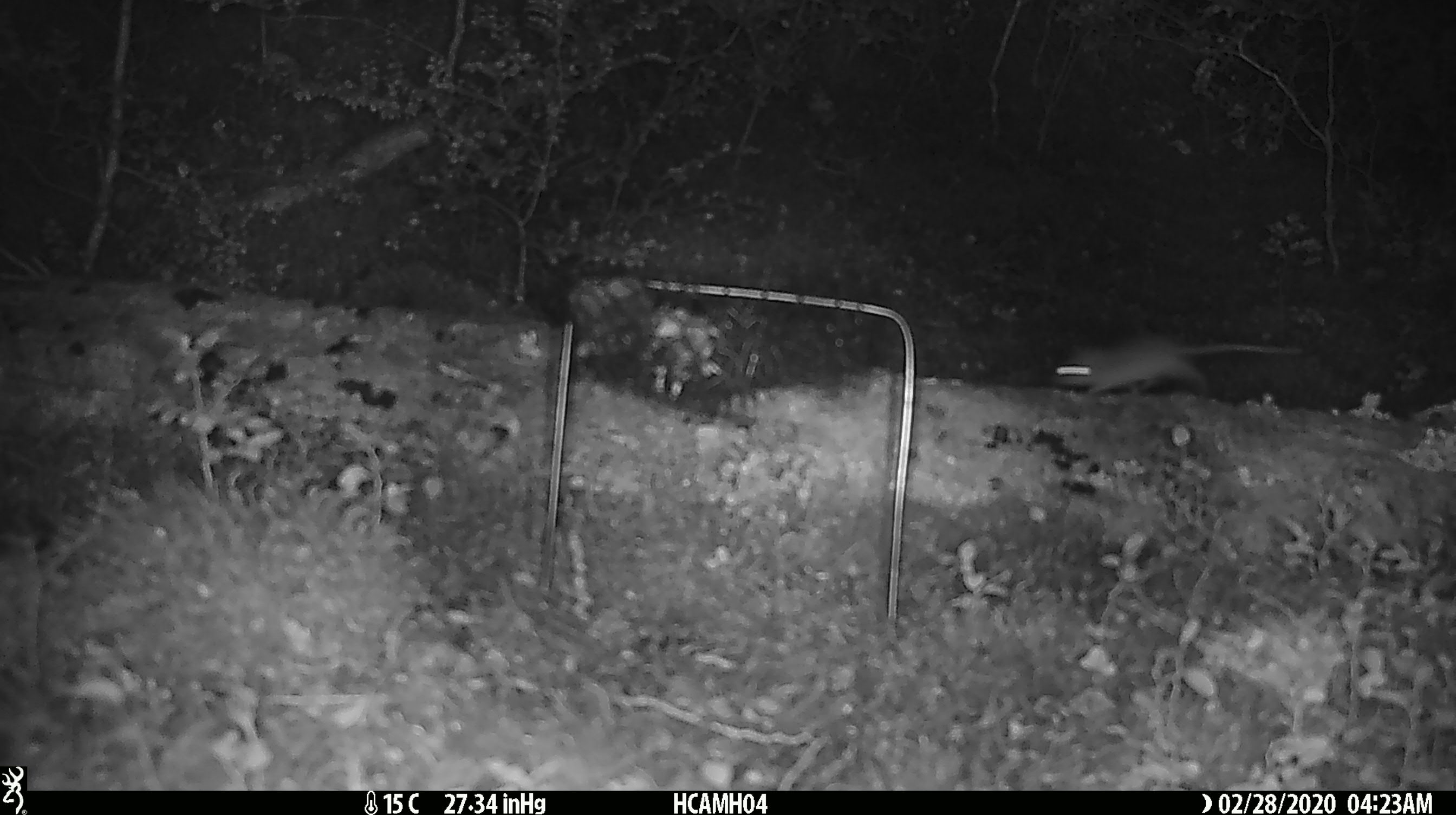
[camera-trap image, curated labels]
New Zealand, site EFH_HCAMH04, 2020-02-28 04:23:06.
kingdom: Animalia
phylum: Chordata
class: Mammalia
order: Rodentia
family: Muridae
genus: Mus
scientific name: Mus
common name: mouse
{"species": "mouse (Mus)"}